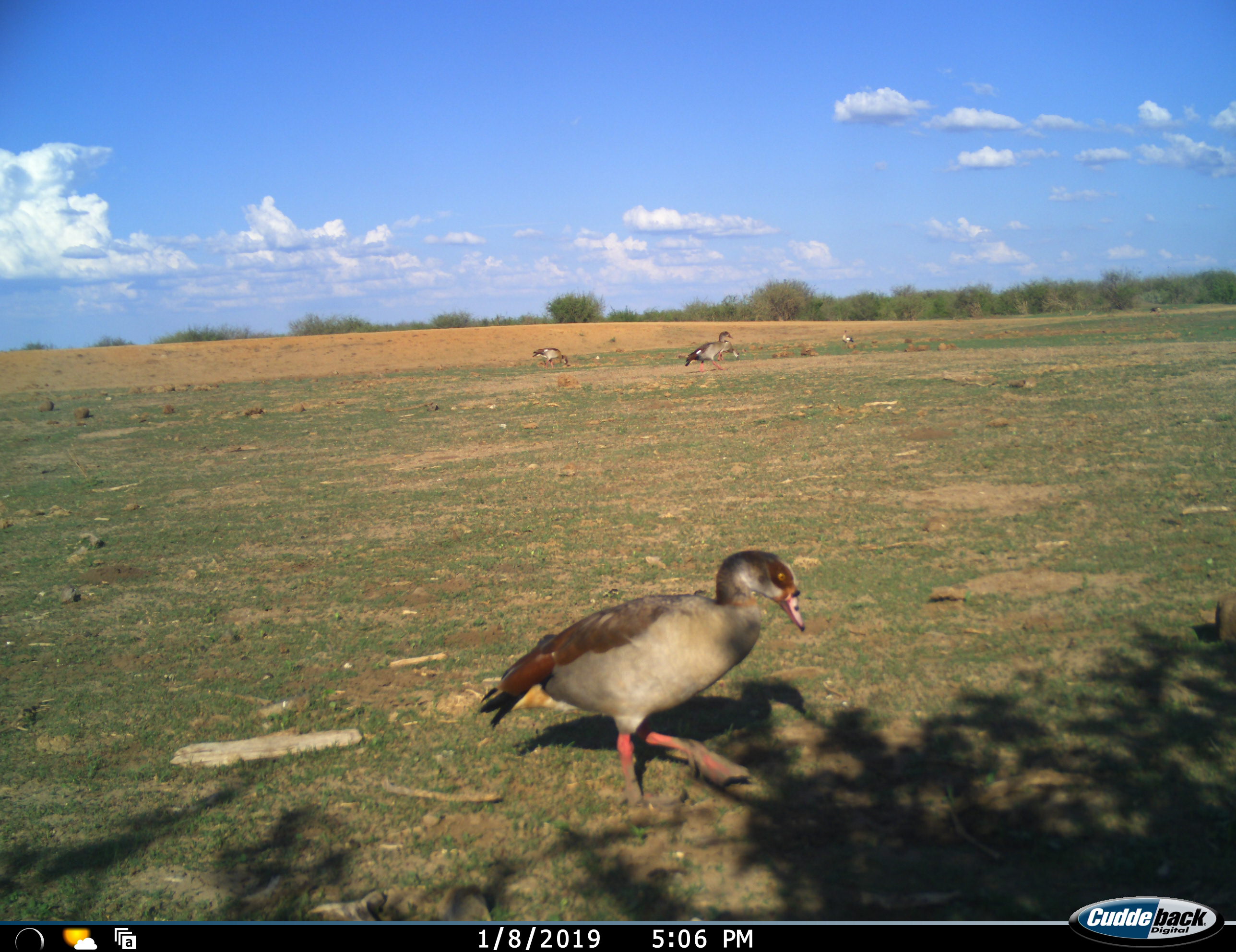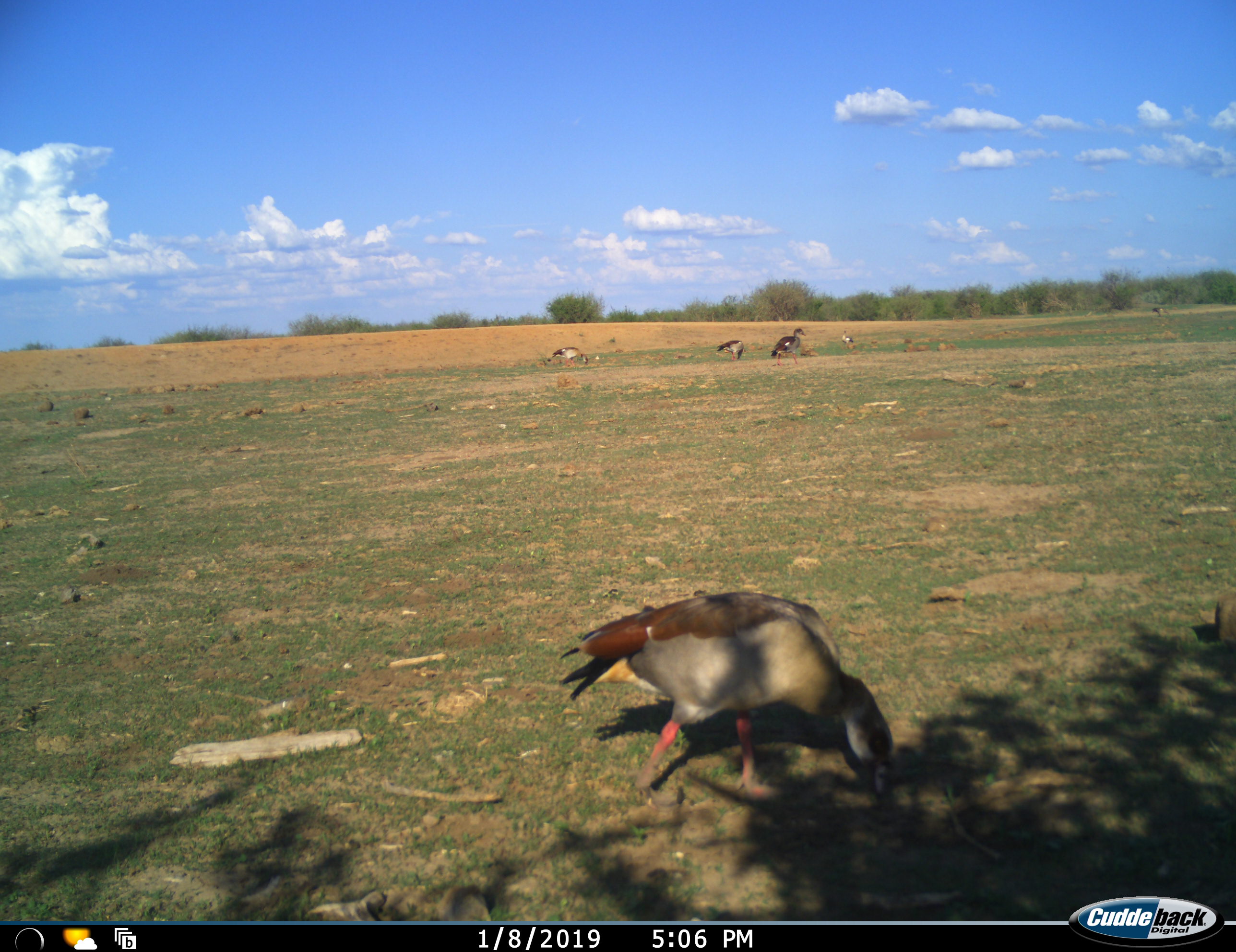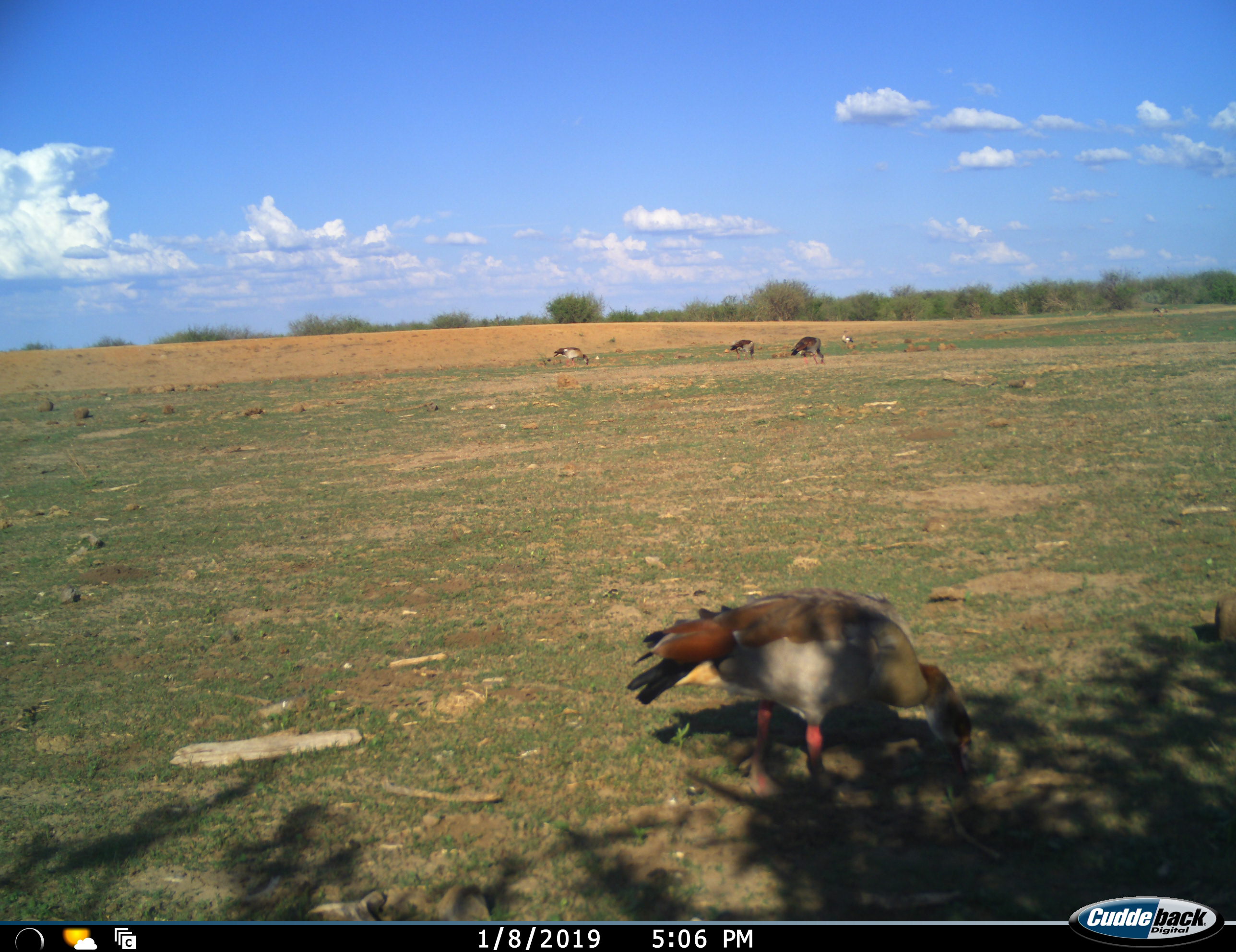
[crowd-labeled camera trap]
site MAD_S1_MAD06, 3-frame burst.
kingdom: Animalia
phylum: Chordata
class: Aves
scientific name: Aves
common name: bird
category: birdother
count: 5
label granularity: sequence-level